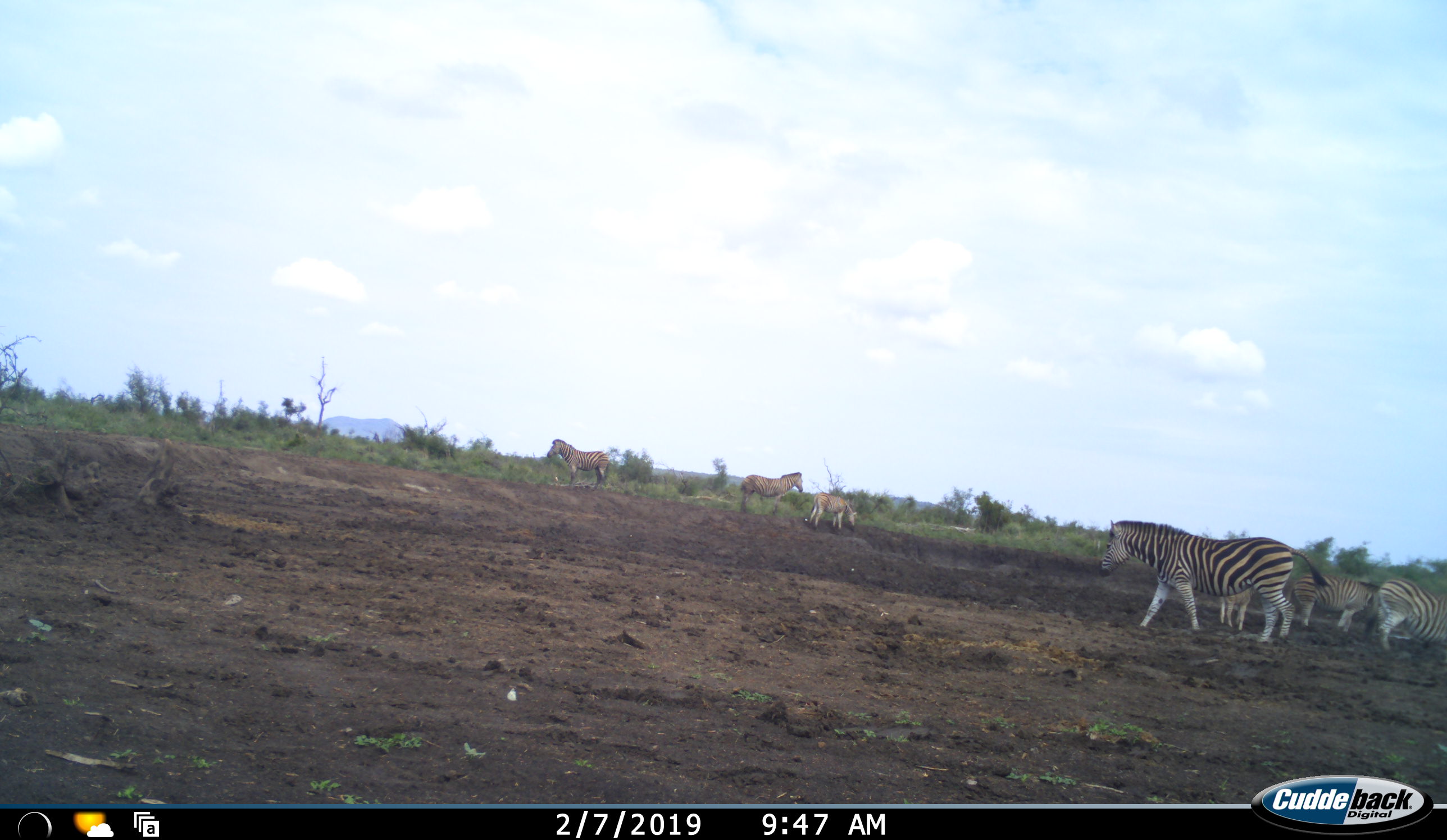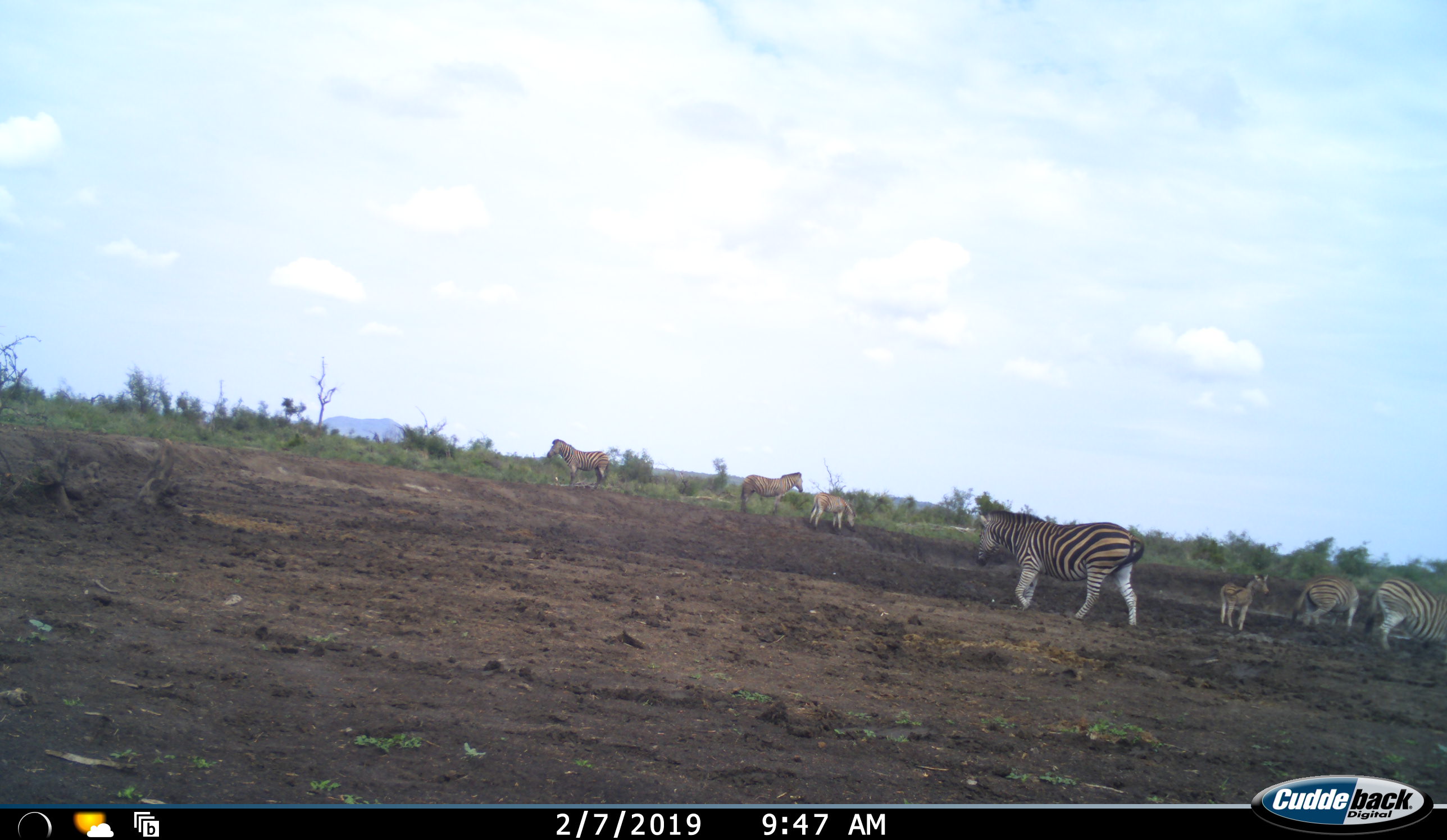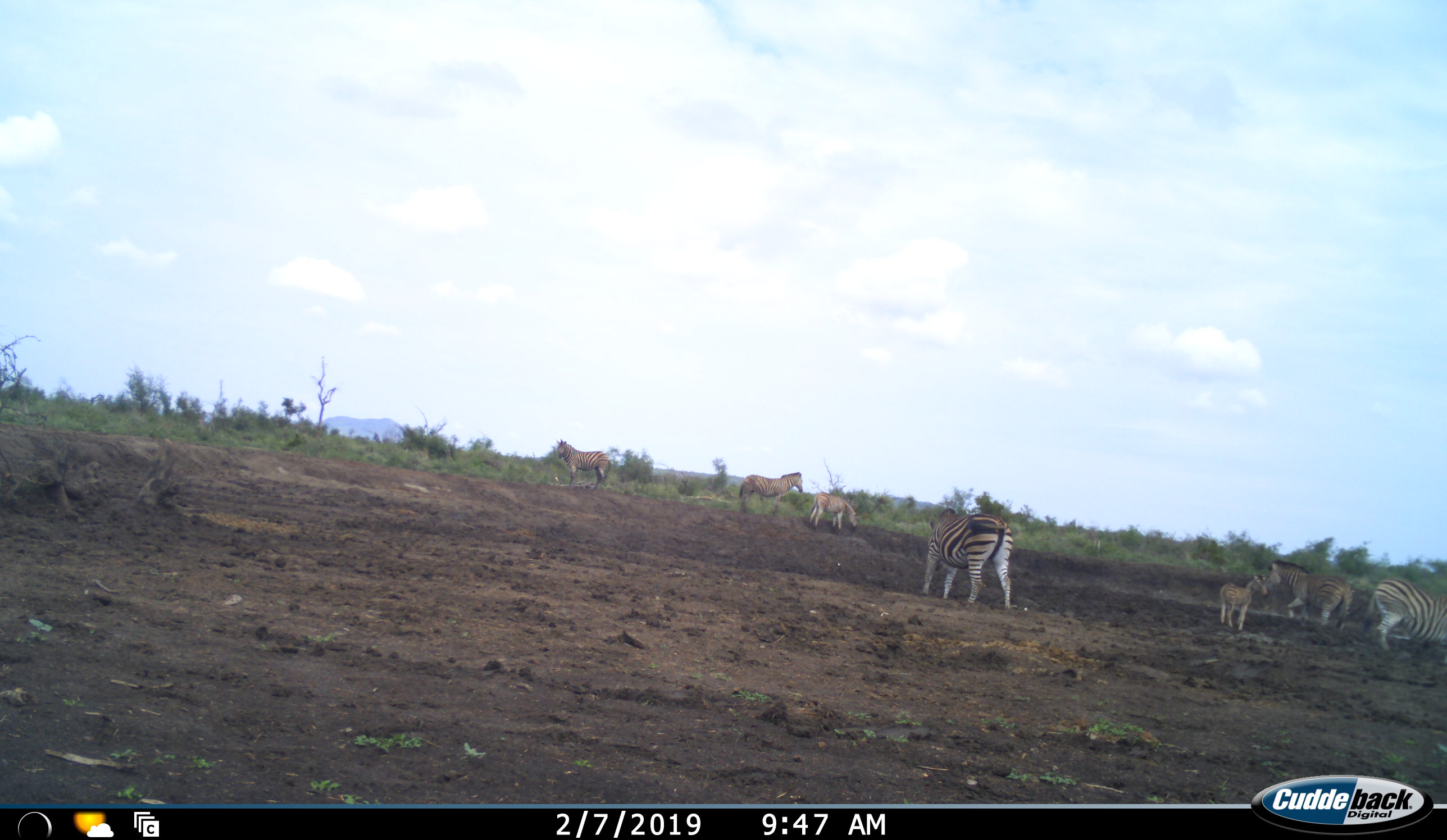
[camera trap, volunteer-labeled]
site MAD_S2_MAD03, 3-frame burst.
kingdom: Animalia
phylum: Chordata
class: Mammalia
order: Perissodactyla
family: Equidae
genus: Equus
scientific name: Equus quagga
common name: plains zebra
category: zebraplains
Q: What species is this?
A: Zebraplains (plains zebra) (Equus quagga).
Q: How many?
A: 7.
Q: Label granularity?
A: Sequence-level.